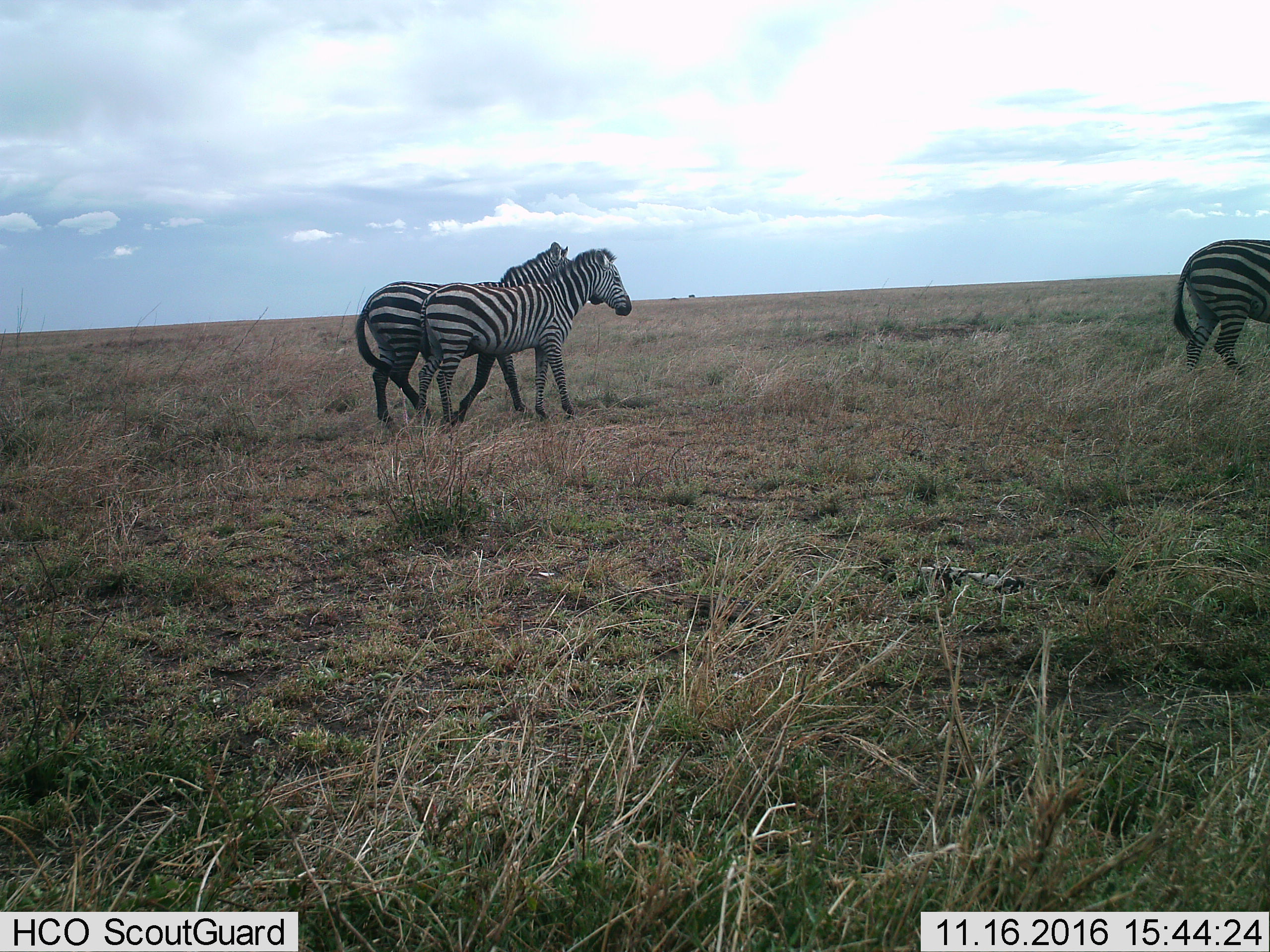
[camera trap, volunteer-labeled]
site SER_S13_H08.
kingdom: Animalia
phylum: Chordata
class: Mammalia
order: Perissodactyla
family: Equidae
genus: Equus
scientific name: Equus quagga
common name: plains zebra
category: zebraplains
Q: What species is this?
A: Zebraplains (plains zebra) (Equus quagga).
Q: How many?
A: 3.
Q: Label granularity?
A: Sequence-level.